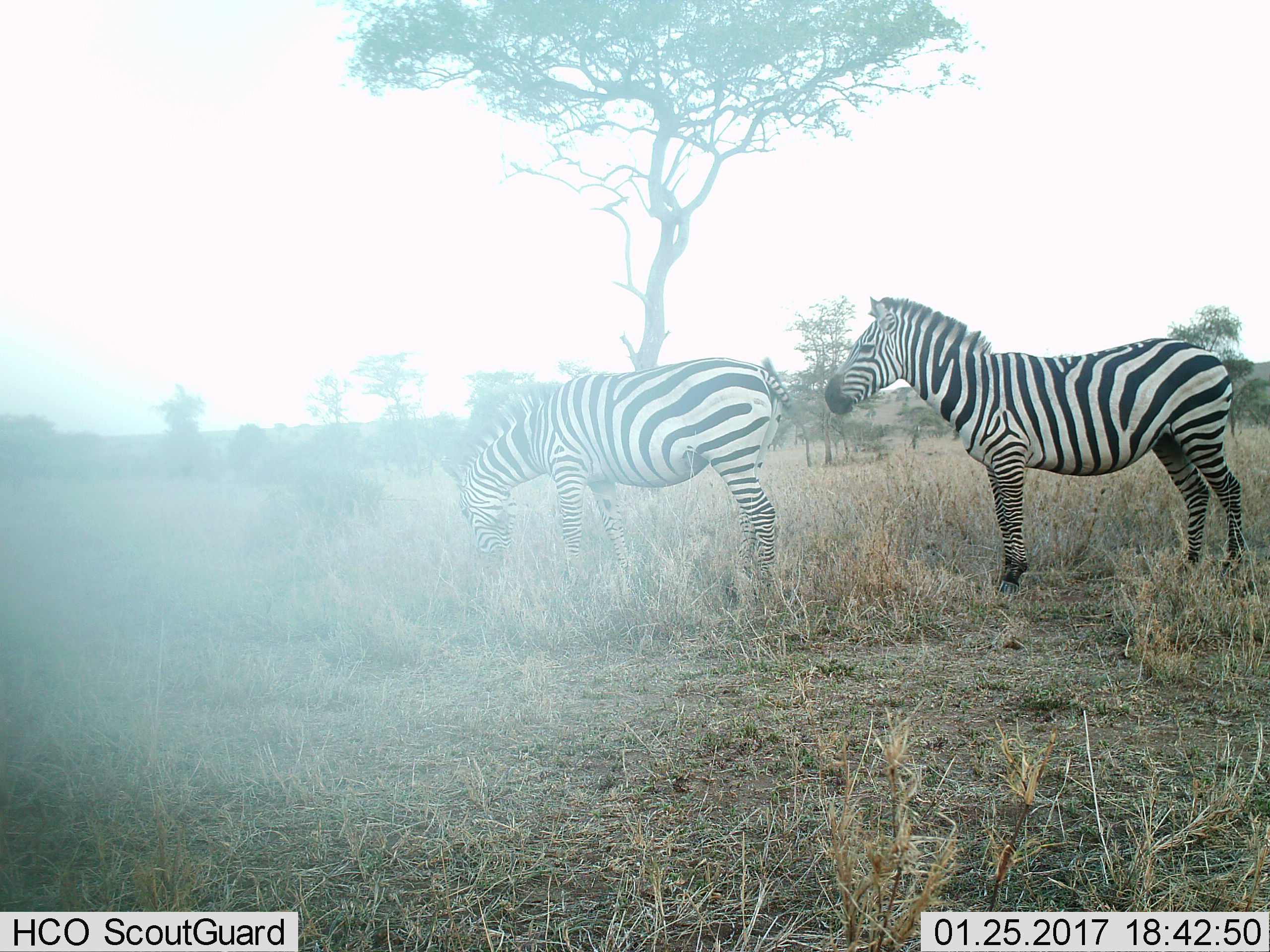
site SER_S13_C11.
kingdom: Animalia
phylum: Chordata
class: Mammalia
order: Perissodactyla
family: Equidae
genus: Equus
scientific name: Equus quagga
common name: plains zebra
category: zebraplains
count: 2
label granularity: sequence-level